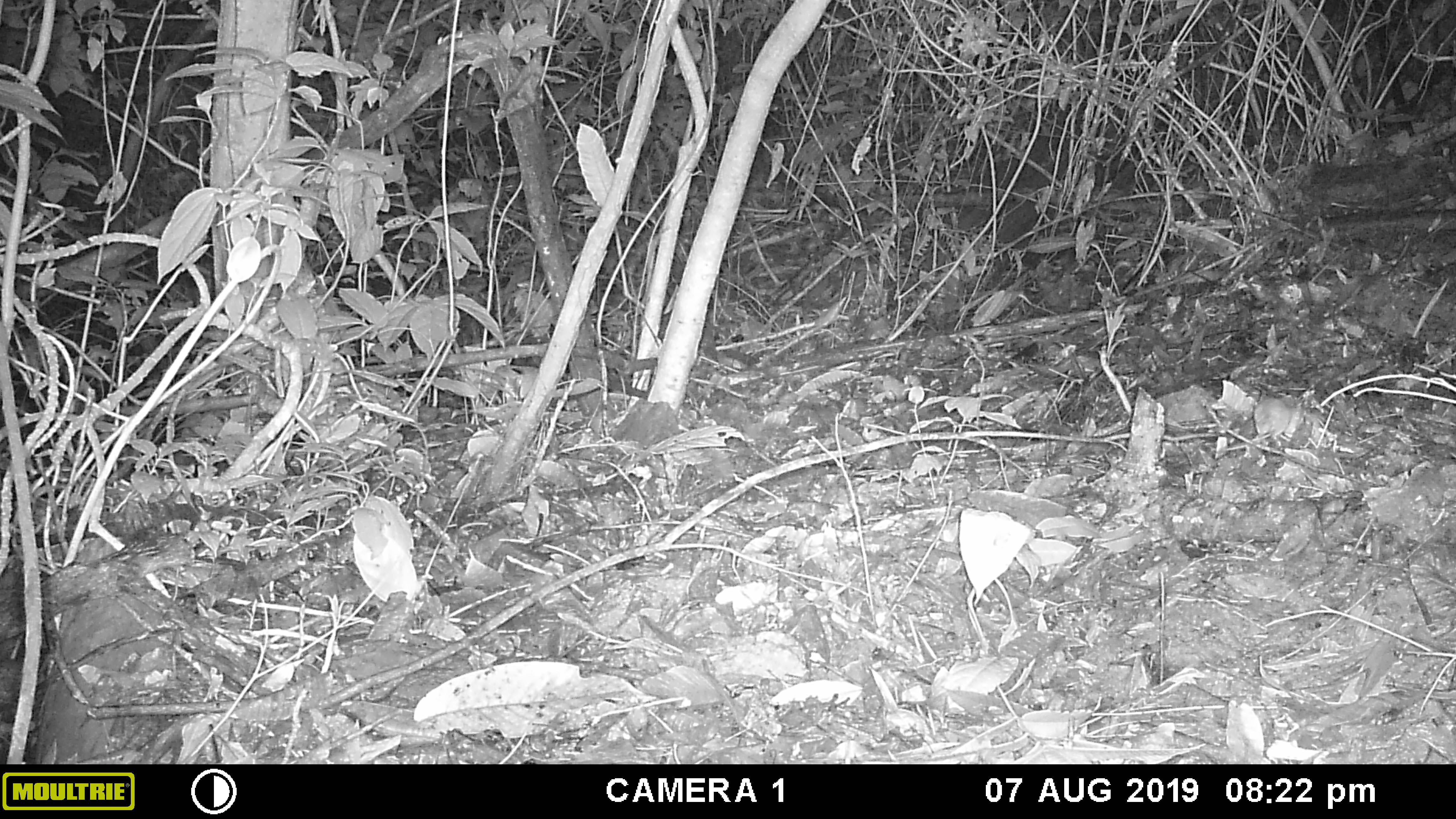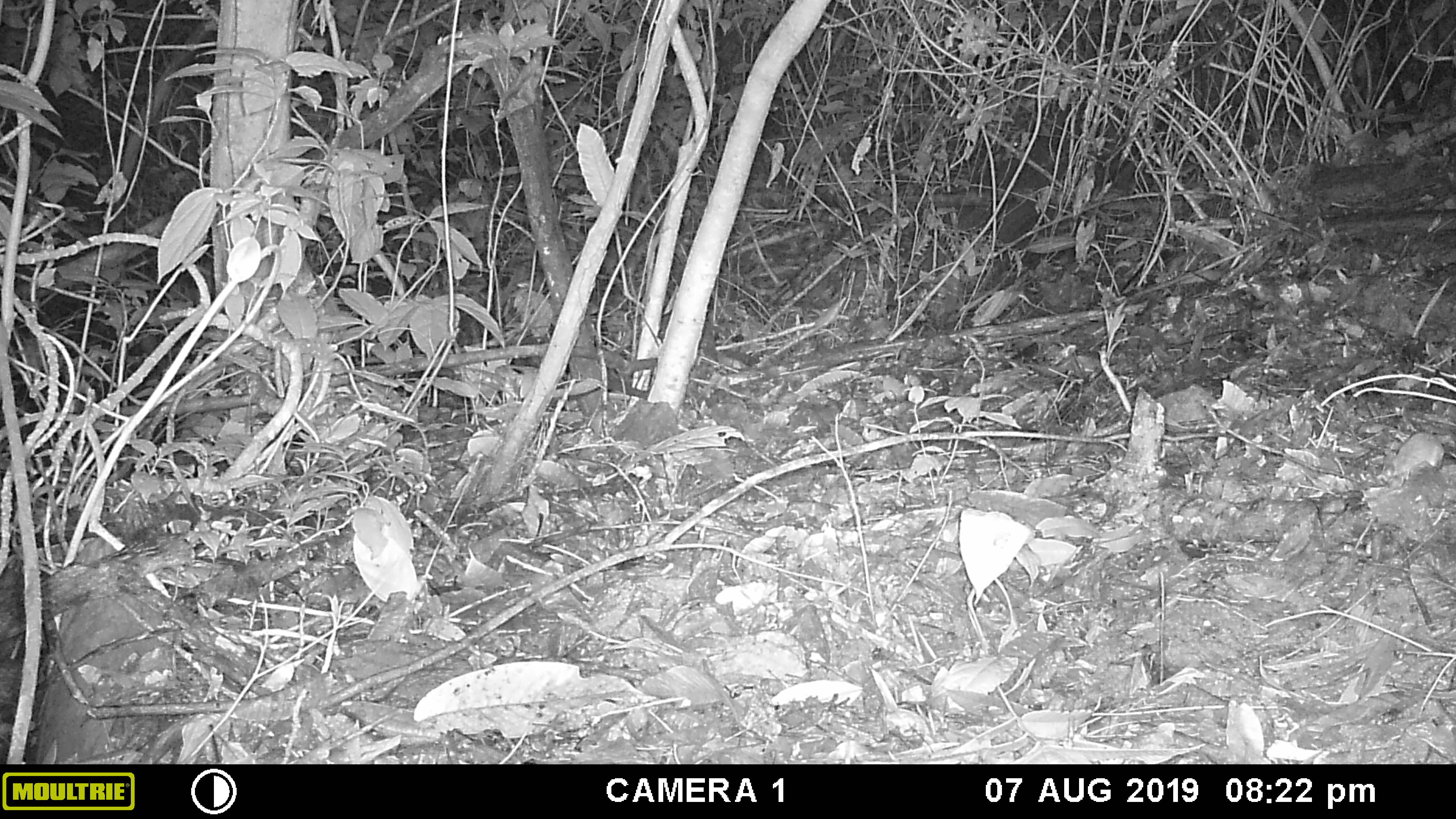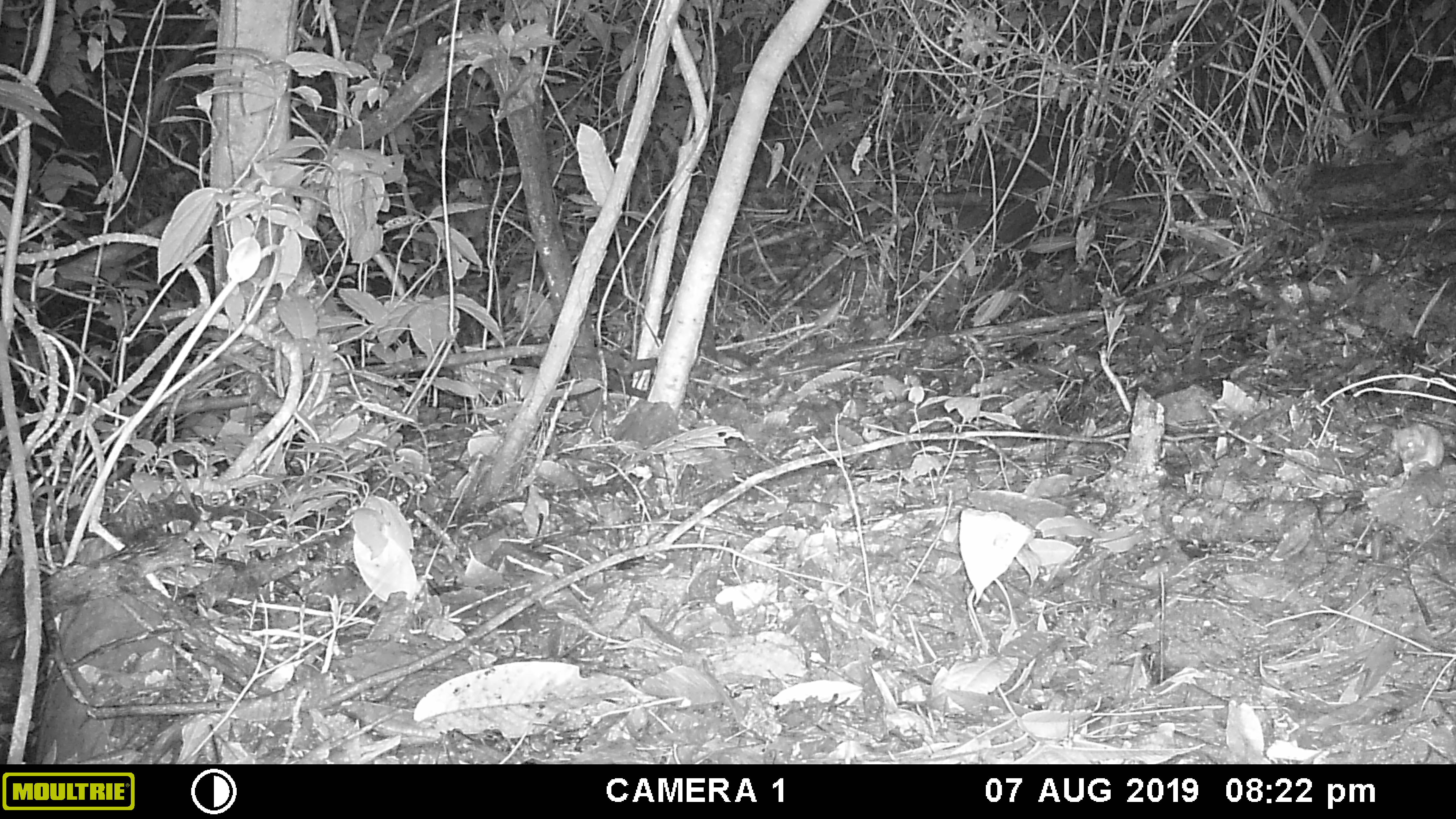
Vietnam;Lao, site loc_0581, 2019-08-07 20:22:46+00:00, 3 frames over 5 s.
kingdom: Animalia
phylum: Chordata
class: Mammalia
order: Rodentia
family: Muridae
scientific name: Muridae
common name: old-world mice and rats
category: unidentified murid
Unidentified murid (old-world mice and rats) (Muridae). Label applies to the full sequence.